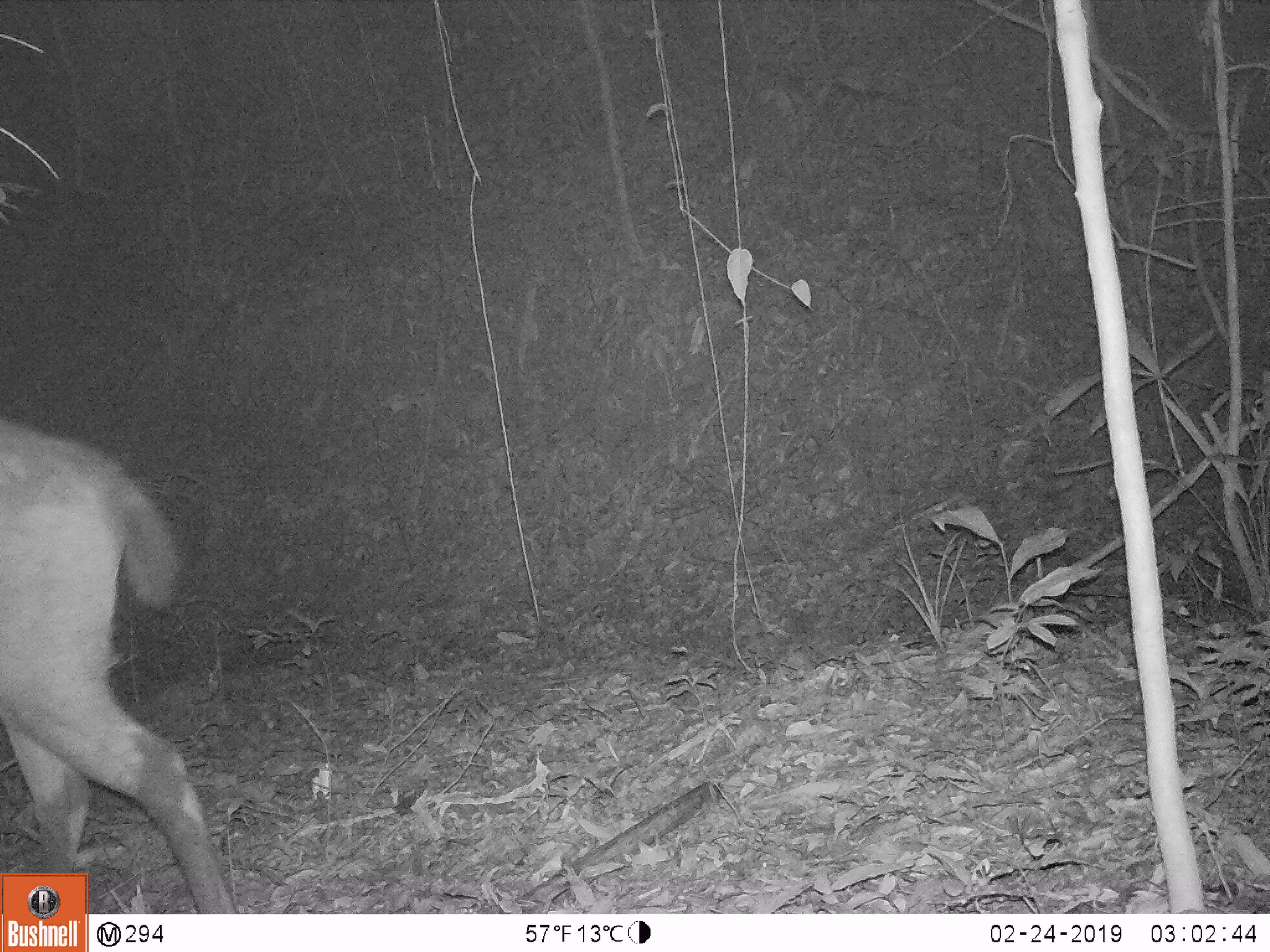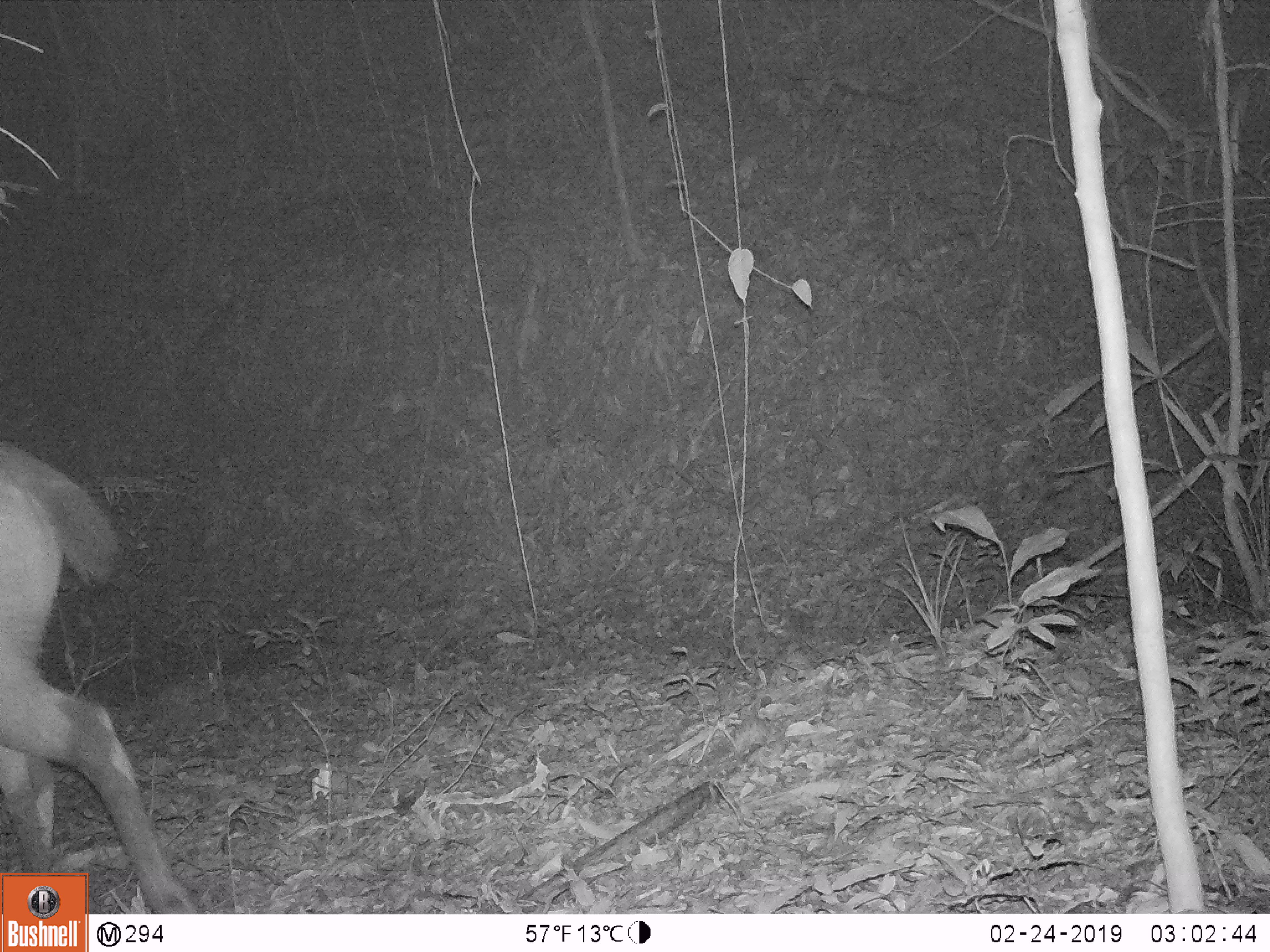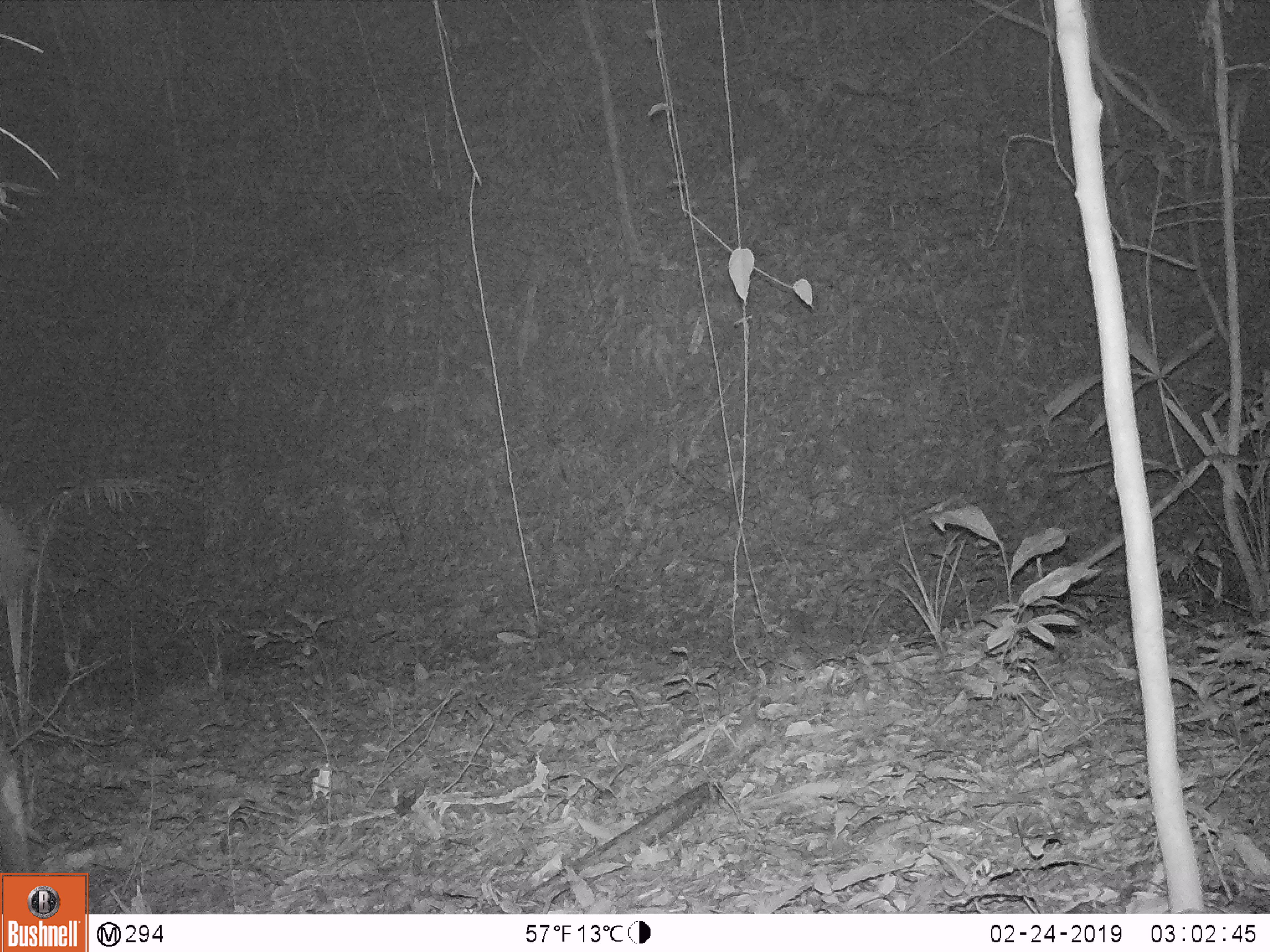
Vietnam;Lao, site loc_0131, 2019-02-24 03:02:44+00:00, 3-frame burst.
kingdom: Animalia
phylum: Chordata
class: Mammalia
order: Artiodactyla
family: Cervidae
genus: Rusa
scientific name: Rusa unicolor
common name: sambar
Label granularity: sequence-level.